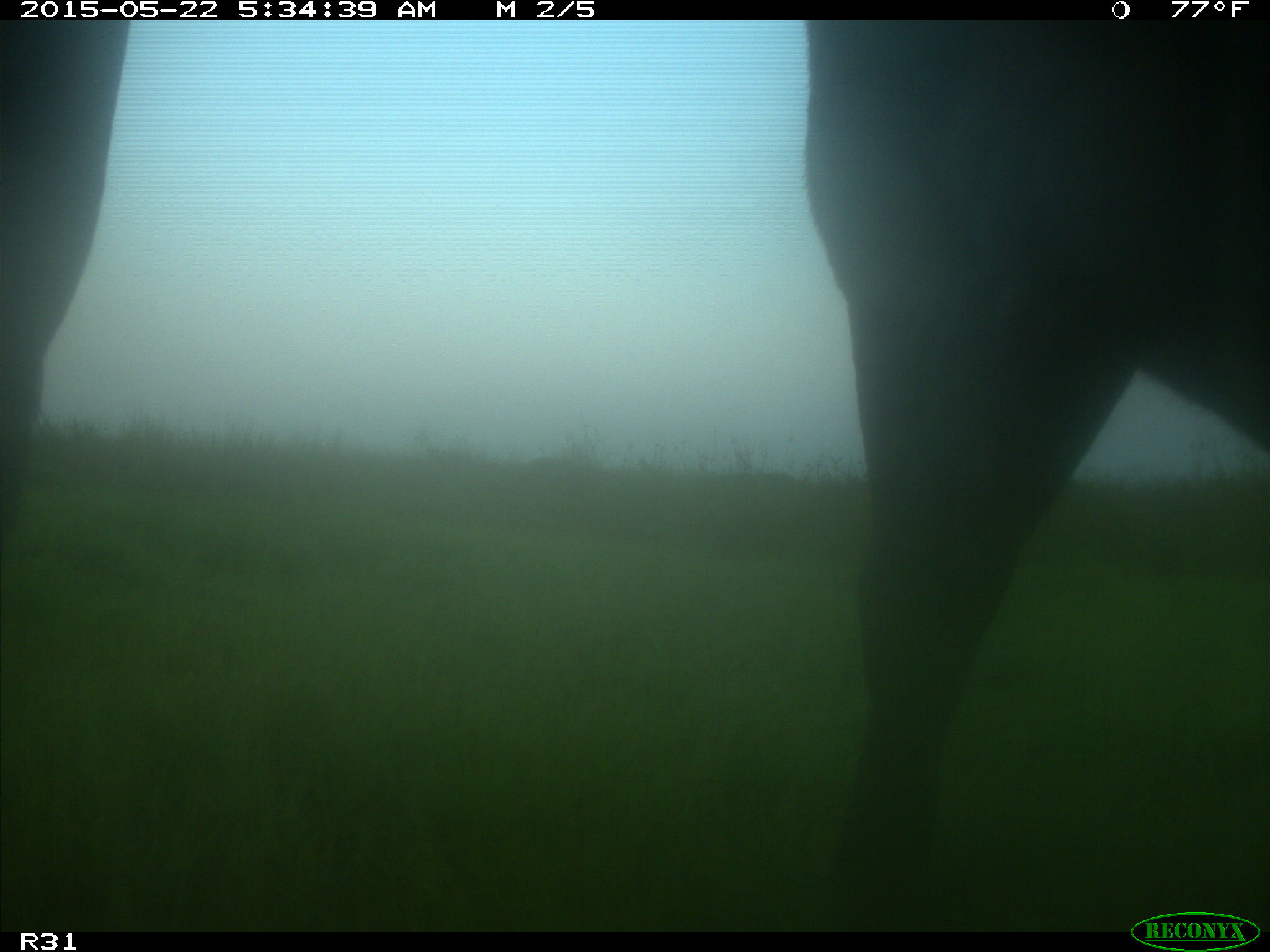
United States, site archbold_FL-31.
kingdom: Animalia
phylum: Chordata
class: Mammalia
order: Artiodactyla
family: Bovidae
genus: Bos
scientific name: Bos taurus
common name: domestic cow